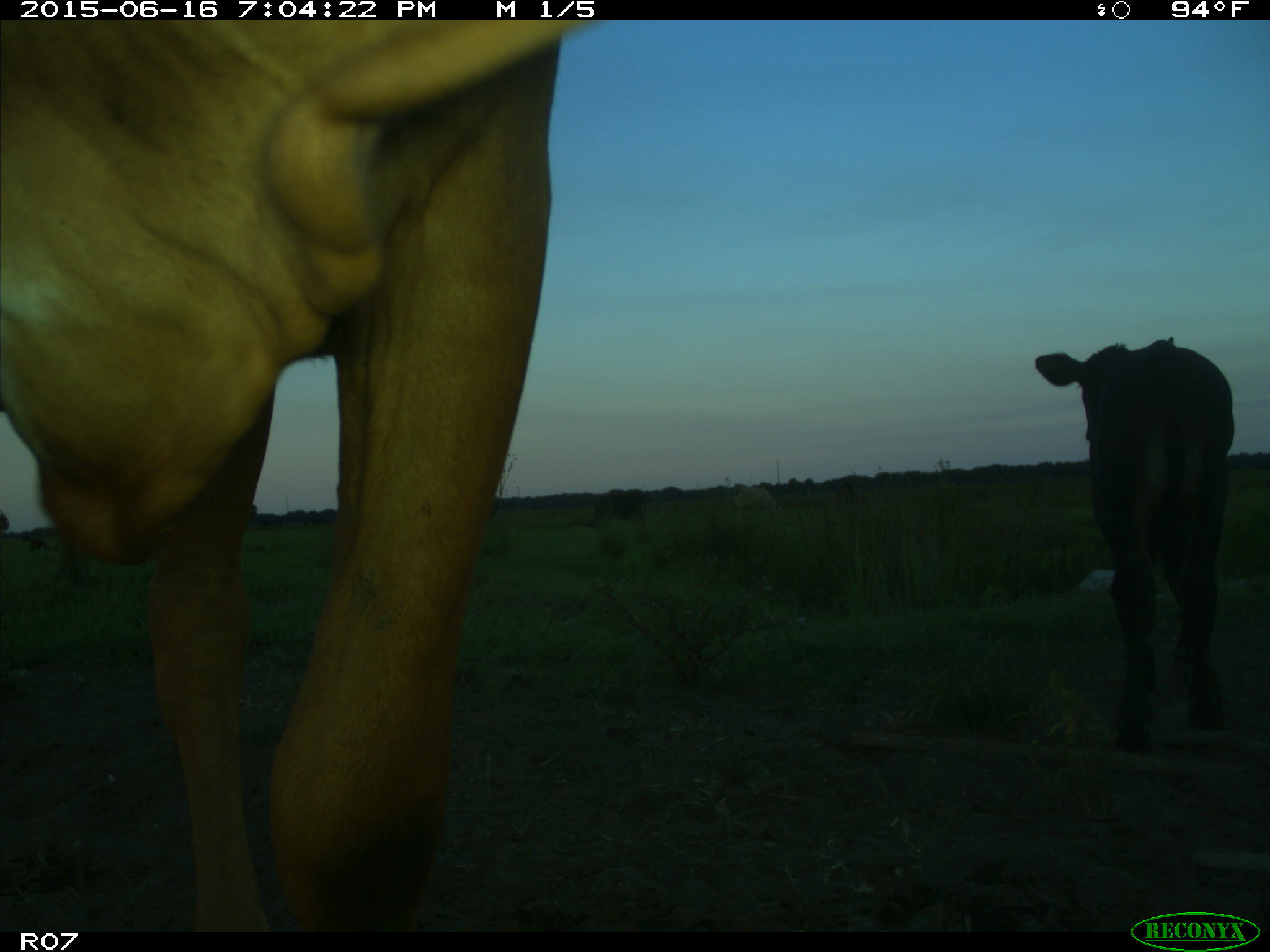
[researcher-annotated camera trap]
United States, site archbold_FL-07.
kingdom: Animalia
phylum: Chordata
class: Mammalia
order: Artiodactyla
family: Bovidae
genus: Bos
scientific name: Bos taurus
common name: domestic cow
Bos taurus (domestic cow).